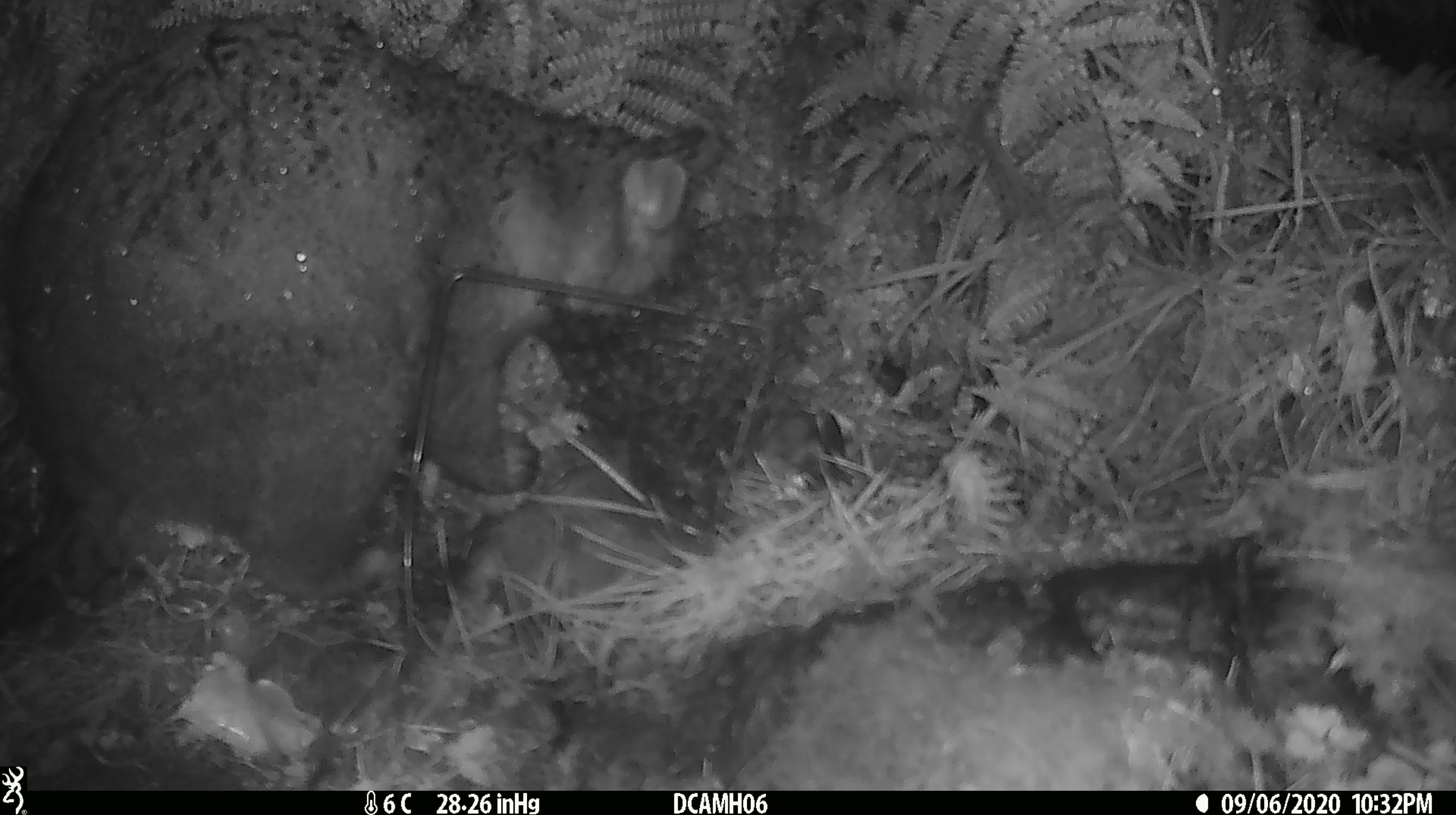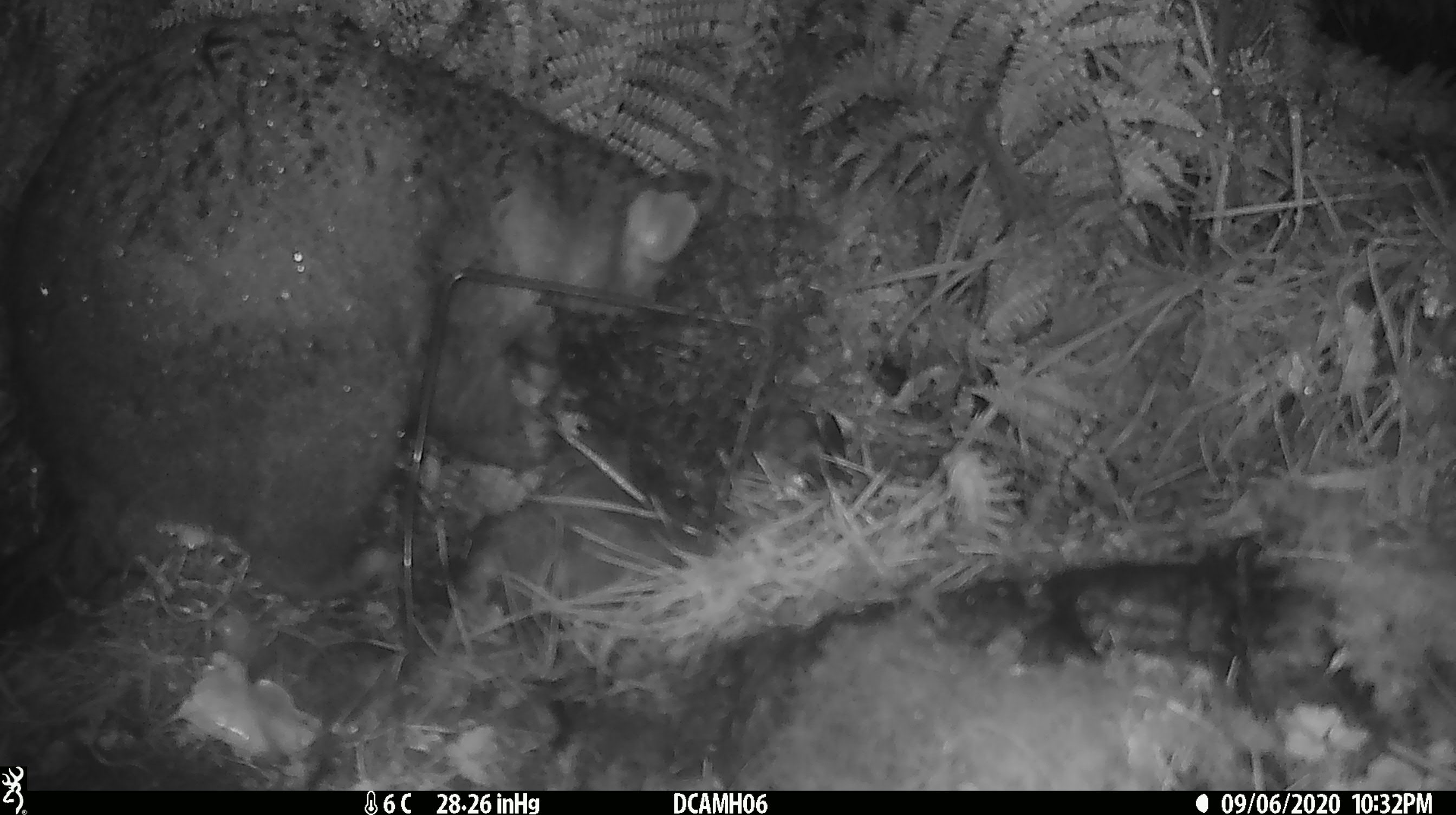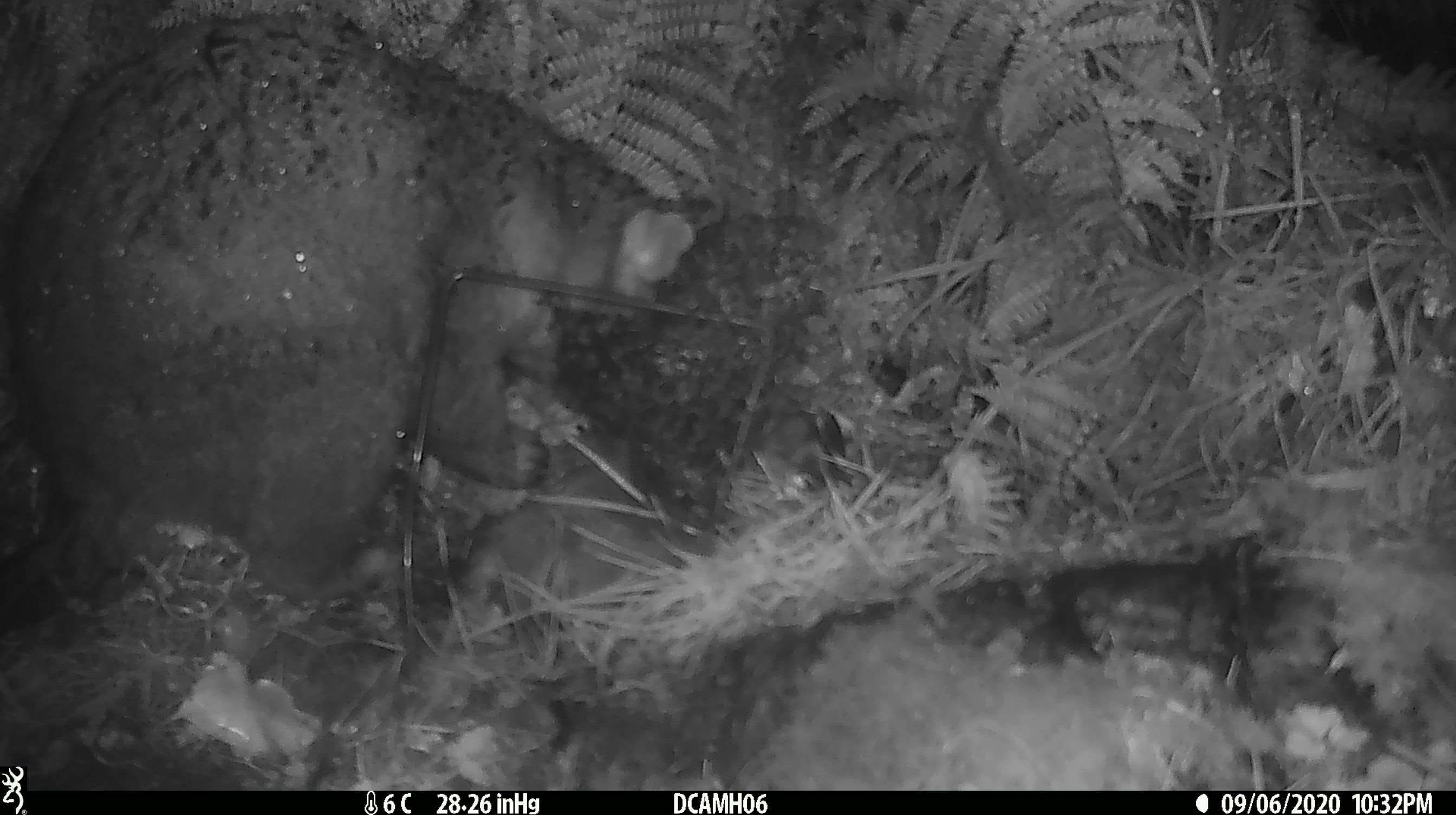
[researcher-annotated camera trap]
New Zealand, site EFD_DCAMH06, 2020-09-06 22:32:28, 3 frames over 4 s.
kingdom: Animalia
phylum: Chordata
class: Mammalia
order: Diprotodontia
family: Phalangeridae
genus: Trichosurus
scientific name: Trichosurus vulpecula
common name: common brushtail possum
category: possum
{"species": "possum (common brushtail possum) (Trichosurus vulpecula)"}